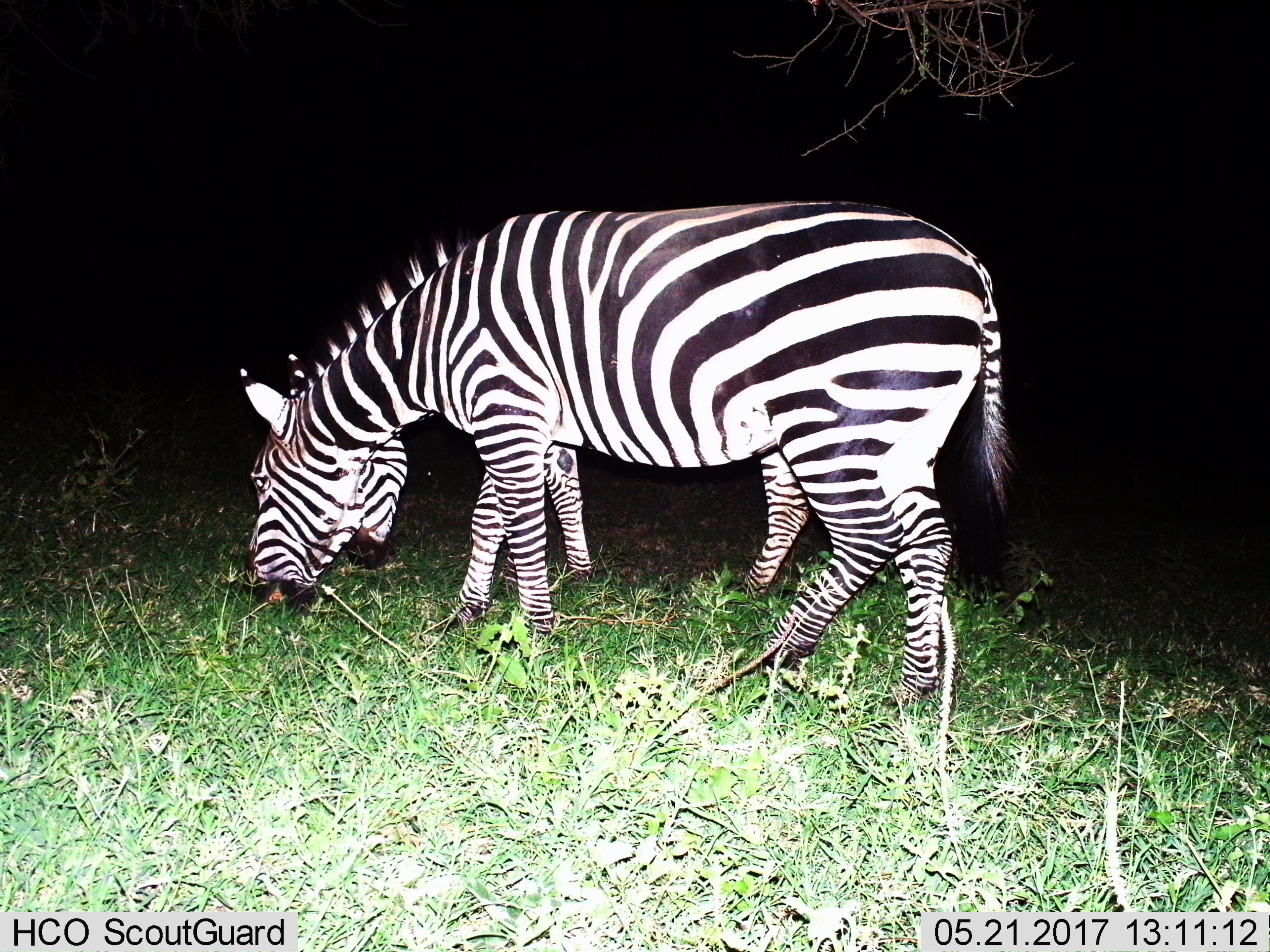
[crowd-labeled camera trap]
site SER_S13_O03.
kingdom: Animalia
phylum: Chordata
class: Mammalia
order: Perissodactyla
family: Equidae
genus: Equus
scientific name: Equus quagga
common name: plains zebra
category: zebraplains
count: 2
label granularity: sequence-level